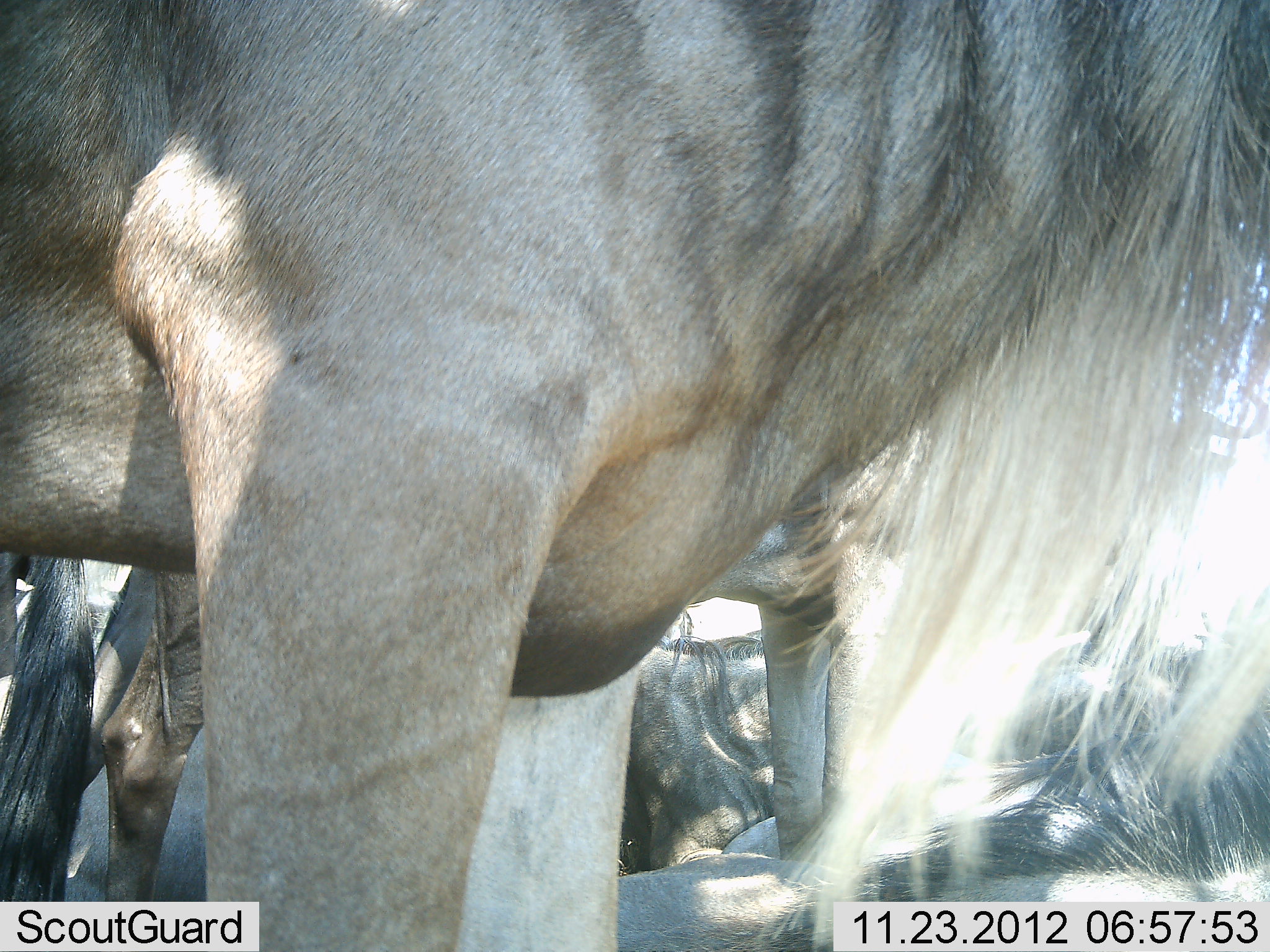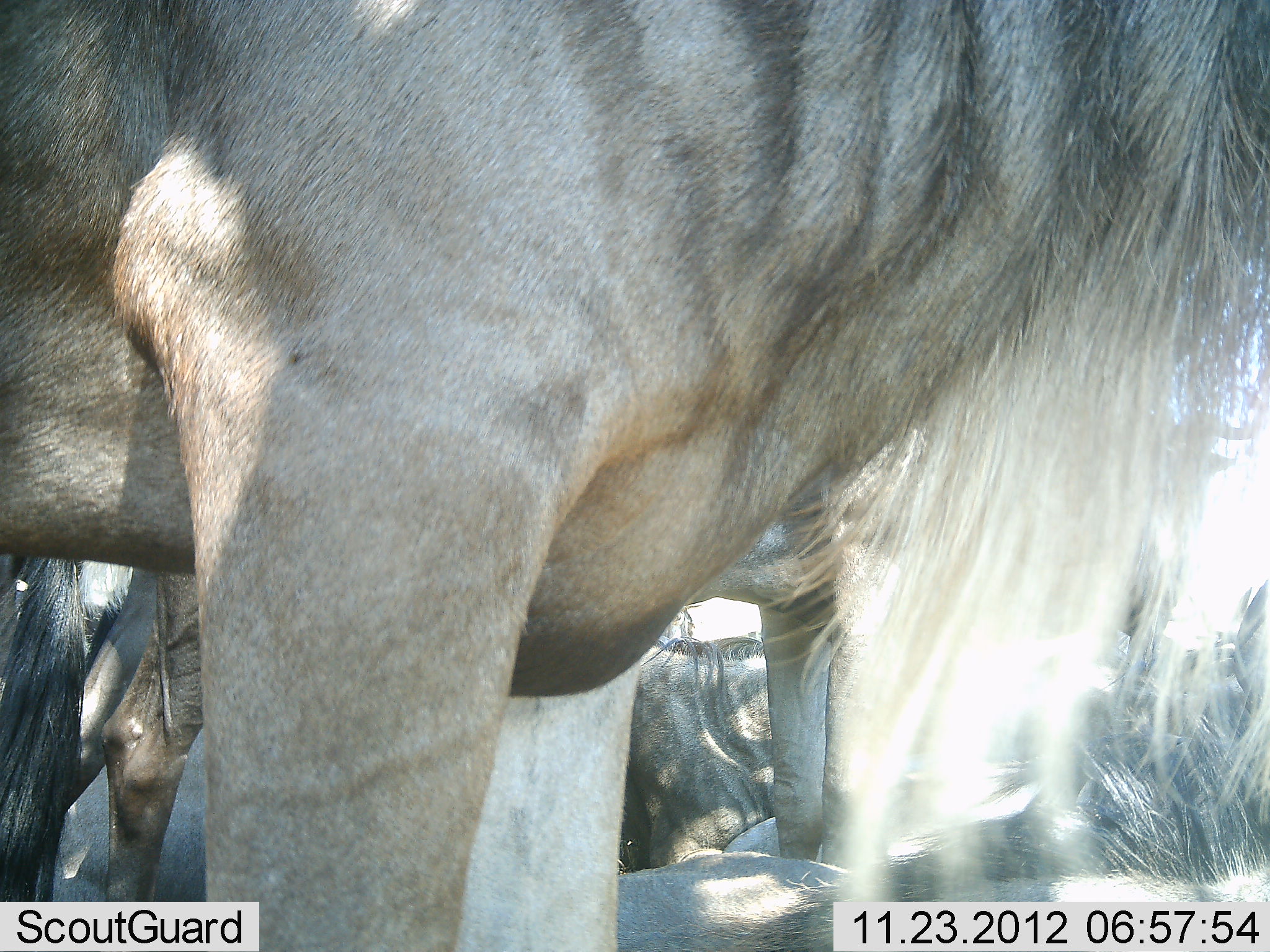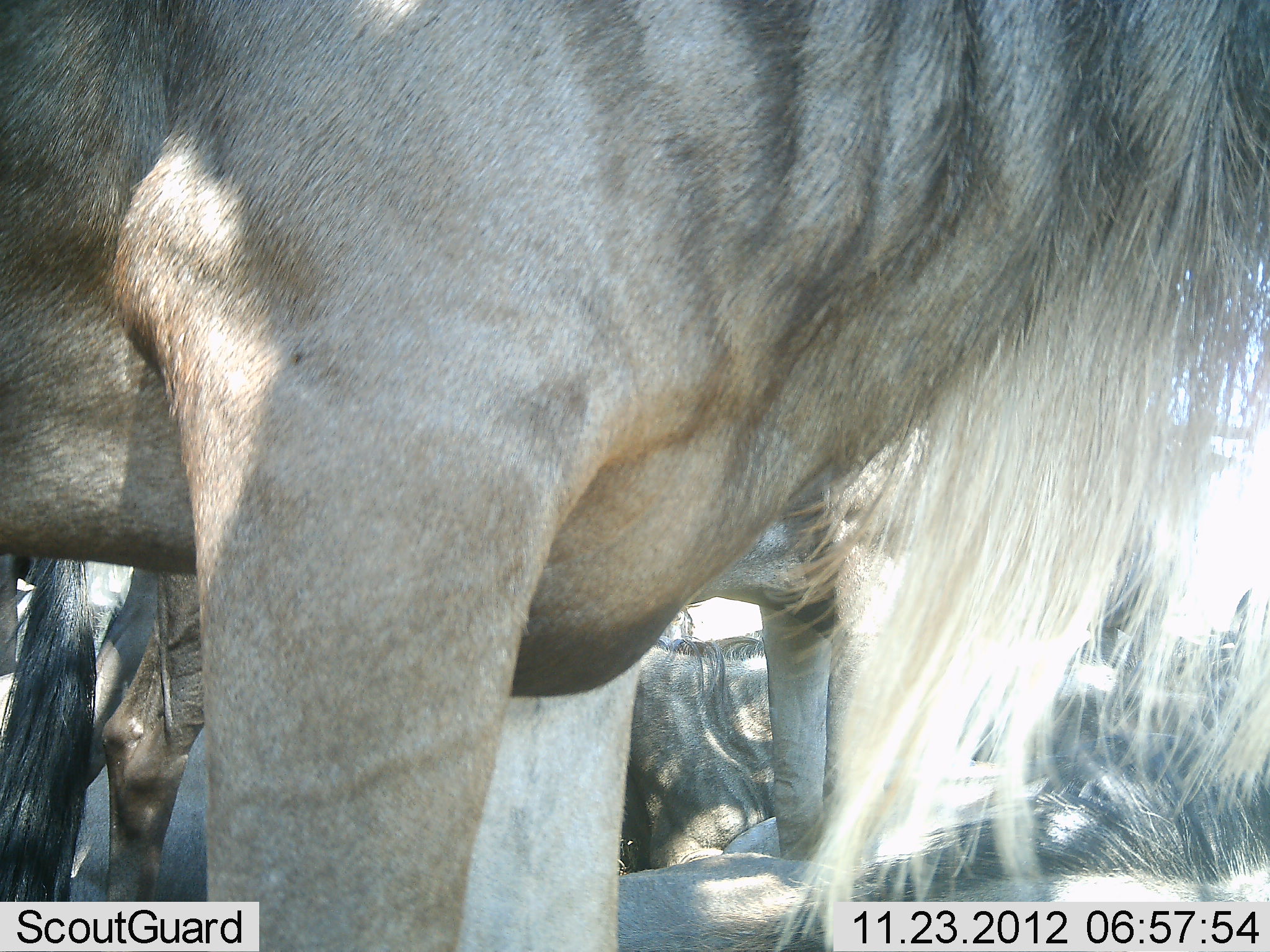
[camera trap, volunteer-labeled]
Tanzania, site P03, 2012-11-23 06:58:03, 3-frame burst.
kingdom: Animalia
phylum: Chordata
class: Mammalia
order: Artiodactyla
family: Bovidae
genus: Connochaetes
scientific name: Connochaetes taurinus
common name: blue wildebeest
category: wildebeest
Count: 3.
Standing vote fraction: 90%.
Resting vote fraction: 40%.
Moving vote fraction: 0%.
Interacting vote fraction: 0%.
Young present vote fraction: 0%.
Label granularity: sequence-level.